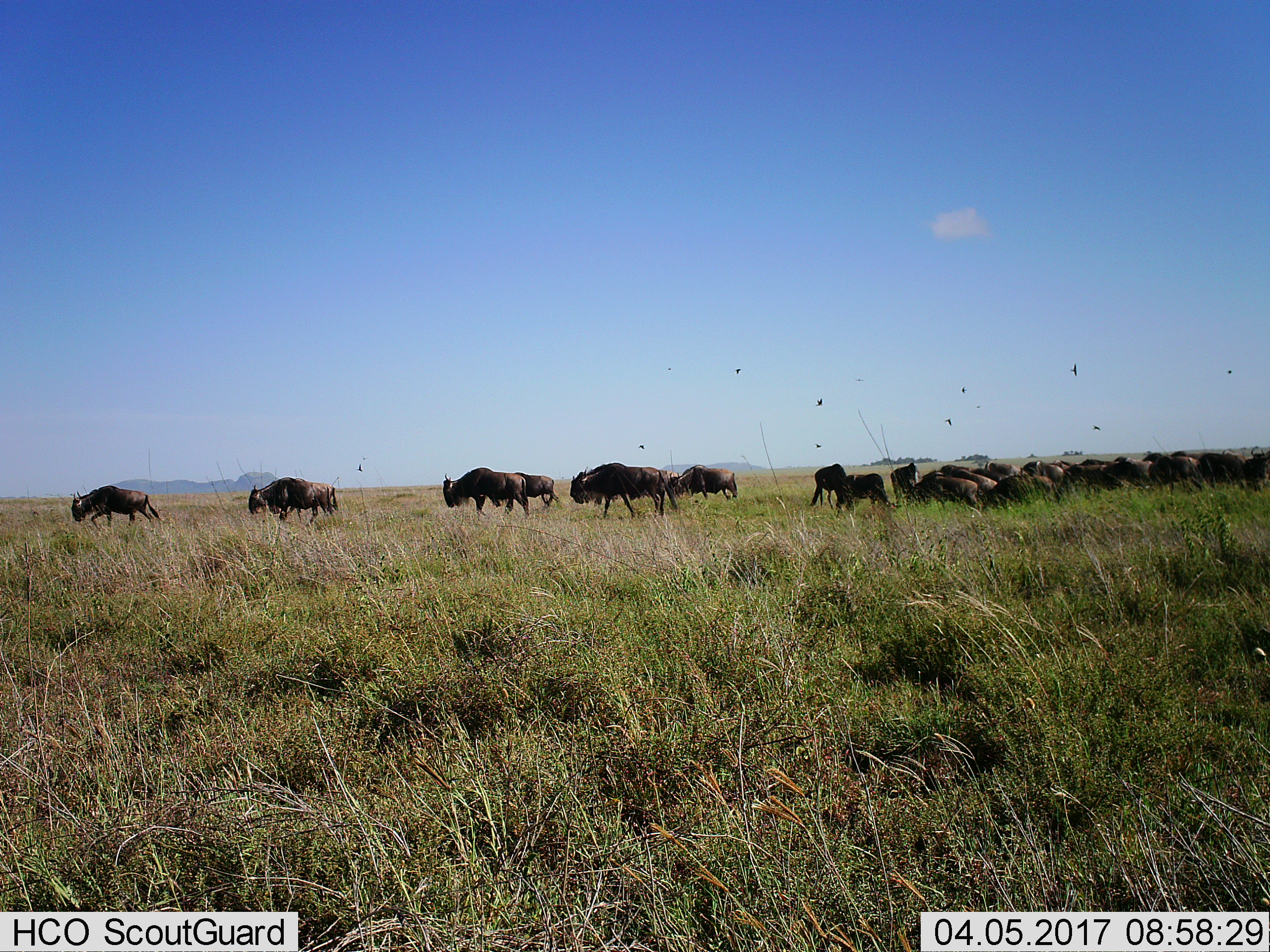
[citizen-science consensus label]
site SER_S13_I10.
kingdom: Animalia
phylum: Chordata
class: Mammalia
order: Artiodactyla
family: Bovidae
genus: Connochaetes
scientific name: Connochaetes taurinus taurinus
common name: blue wildebeest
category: wildebeestblue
Wildebeestblue (blue wildebeest) (Connochaetes taurinus taurinus), count 11-50. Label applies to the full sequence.